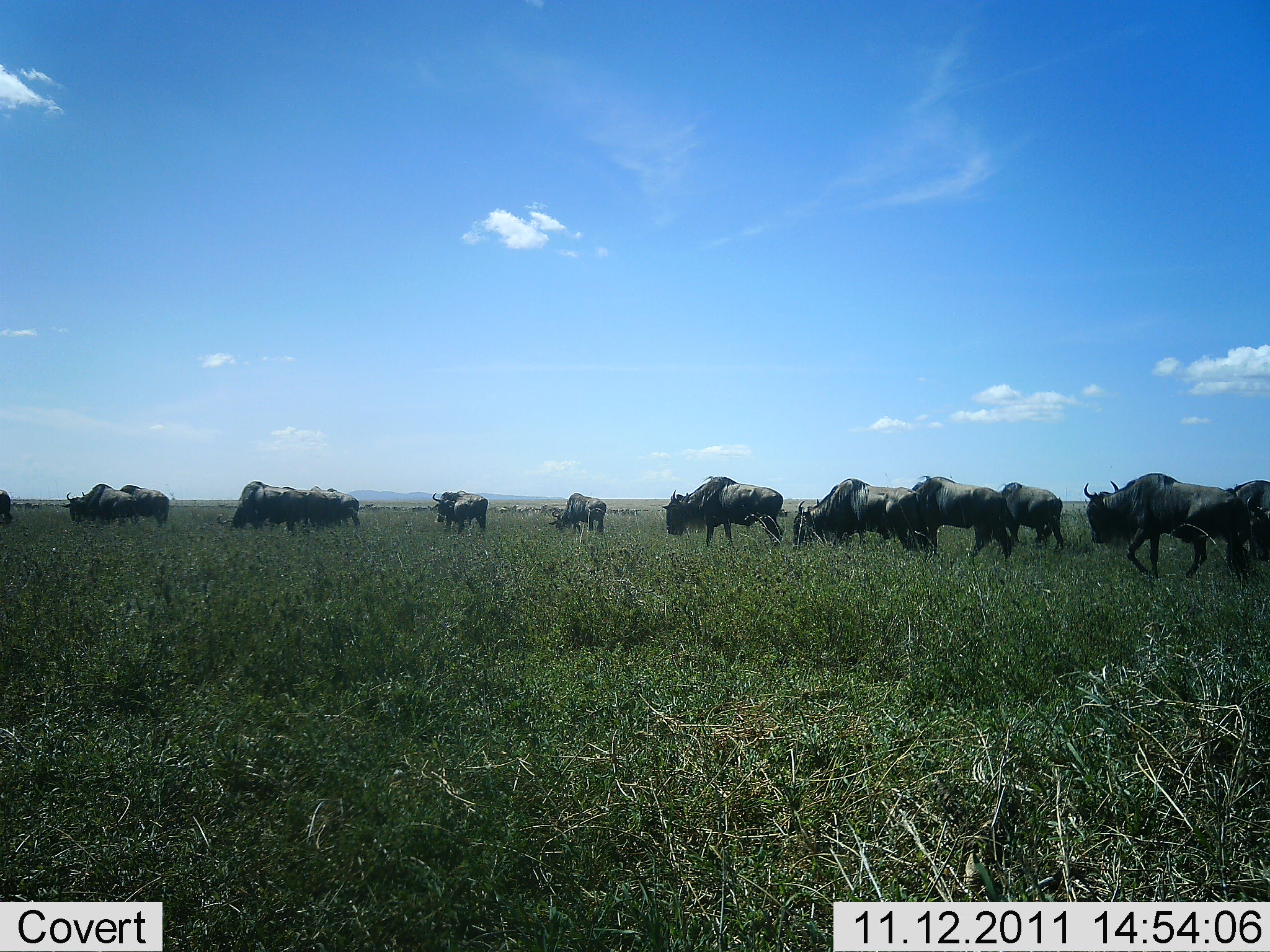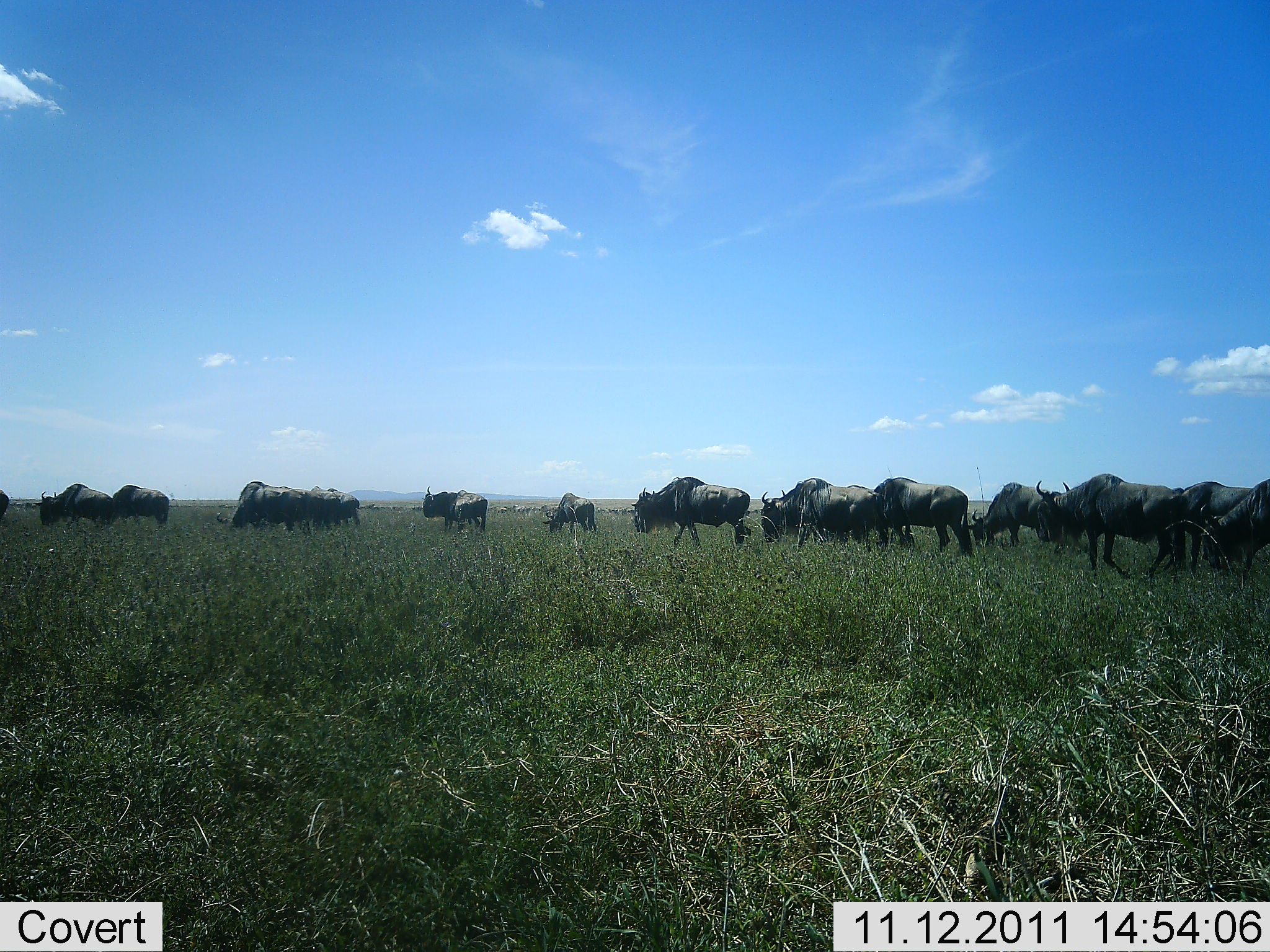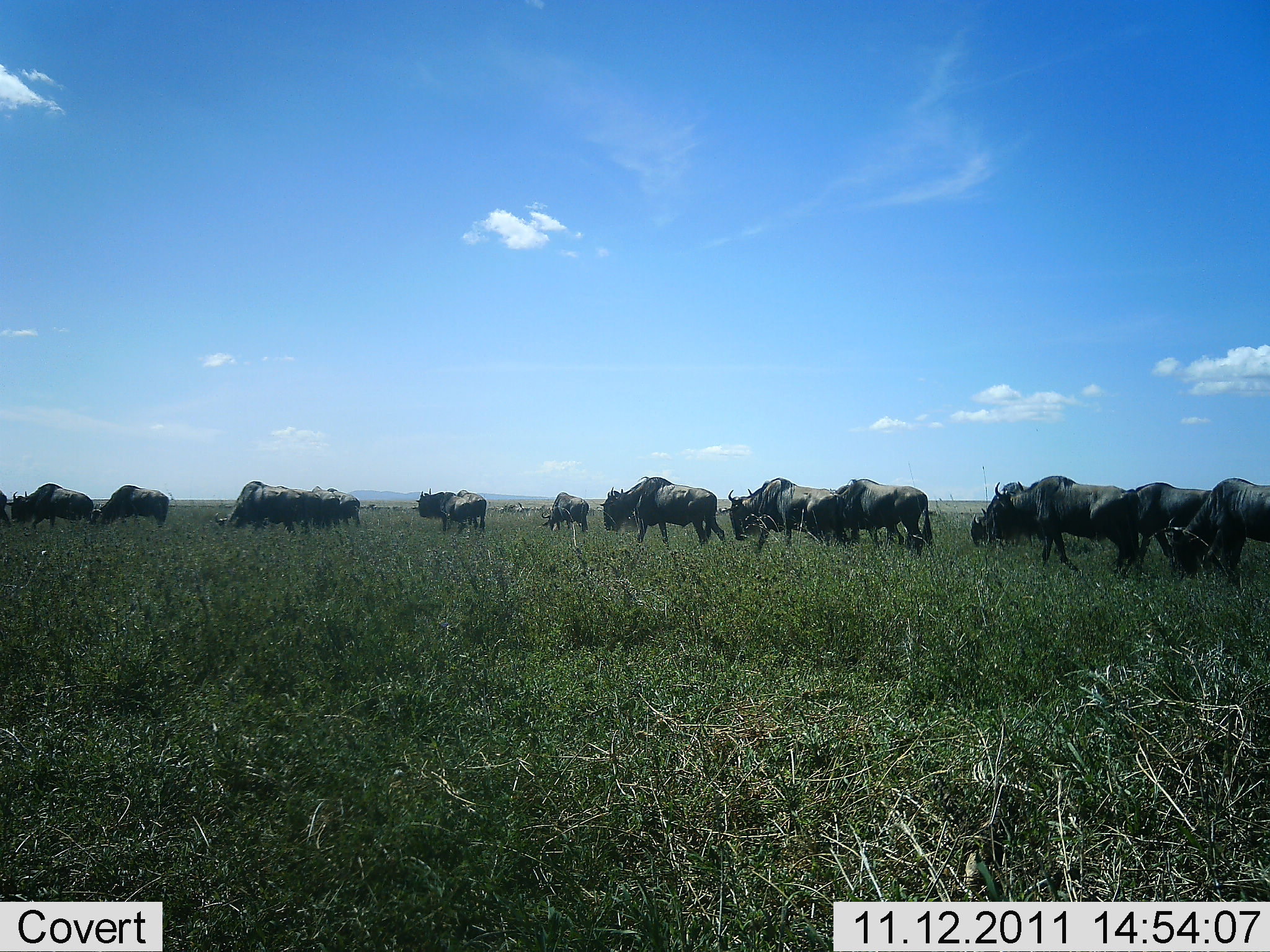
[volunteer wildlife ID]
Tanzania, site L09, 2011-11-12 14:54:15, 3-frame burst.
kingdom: Animalia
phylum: Chordata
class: Mammalia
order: Artiodactyla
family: Bovidae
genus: Connochaetes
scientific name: Connochaetes taurinus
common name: blue wildebeest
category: wildebeest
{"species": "wildebeest (blue wildebeest) (Connochaetes taurinus)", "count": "11-50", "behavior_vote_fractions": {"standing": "25%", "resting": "0%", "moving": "100%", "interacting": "0%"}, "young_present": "0%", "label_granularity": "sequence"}